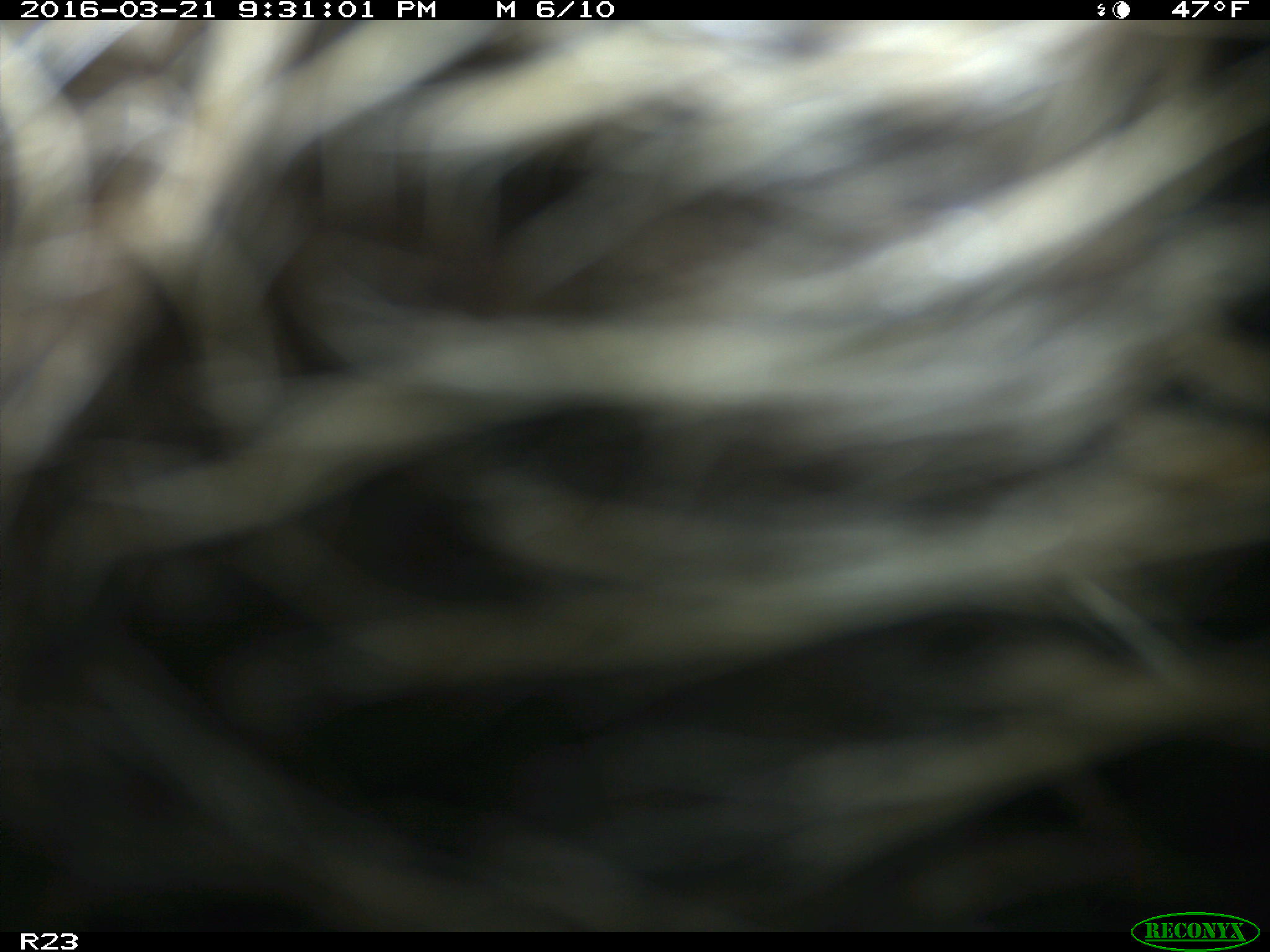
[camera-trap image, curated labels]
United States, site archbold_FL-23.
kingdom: Animalia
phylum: Chordata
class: Mammalia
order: Artiodactyla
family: Bovidae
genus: Bos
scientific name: Bos taurus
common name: domestic cow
Bos taurus (domestic cow).